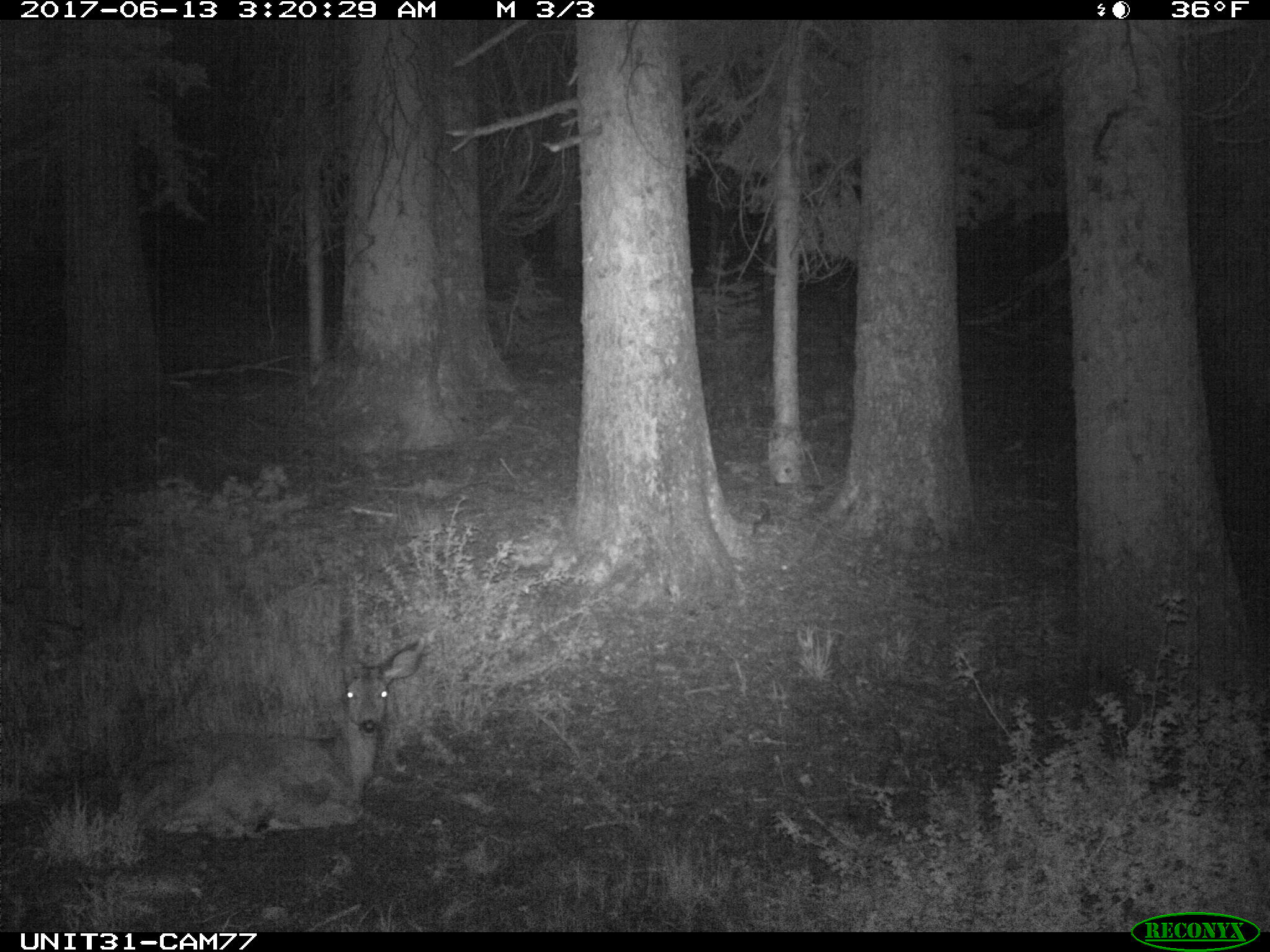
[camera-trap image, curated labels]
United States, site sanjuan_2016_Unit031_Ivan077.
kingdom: Animalia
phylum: Chordata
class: Mammalia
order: Artiodactyla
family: Cervidae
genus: Odocoileus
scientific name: Odocoileus hemionus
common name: mule deer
Odocoileus hemionus (mule deer).